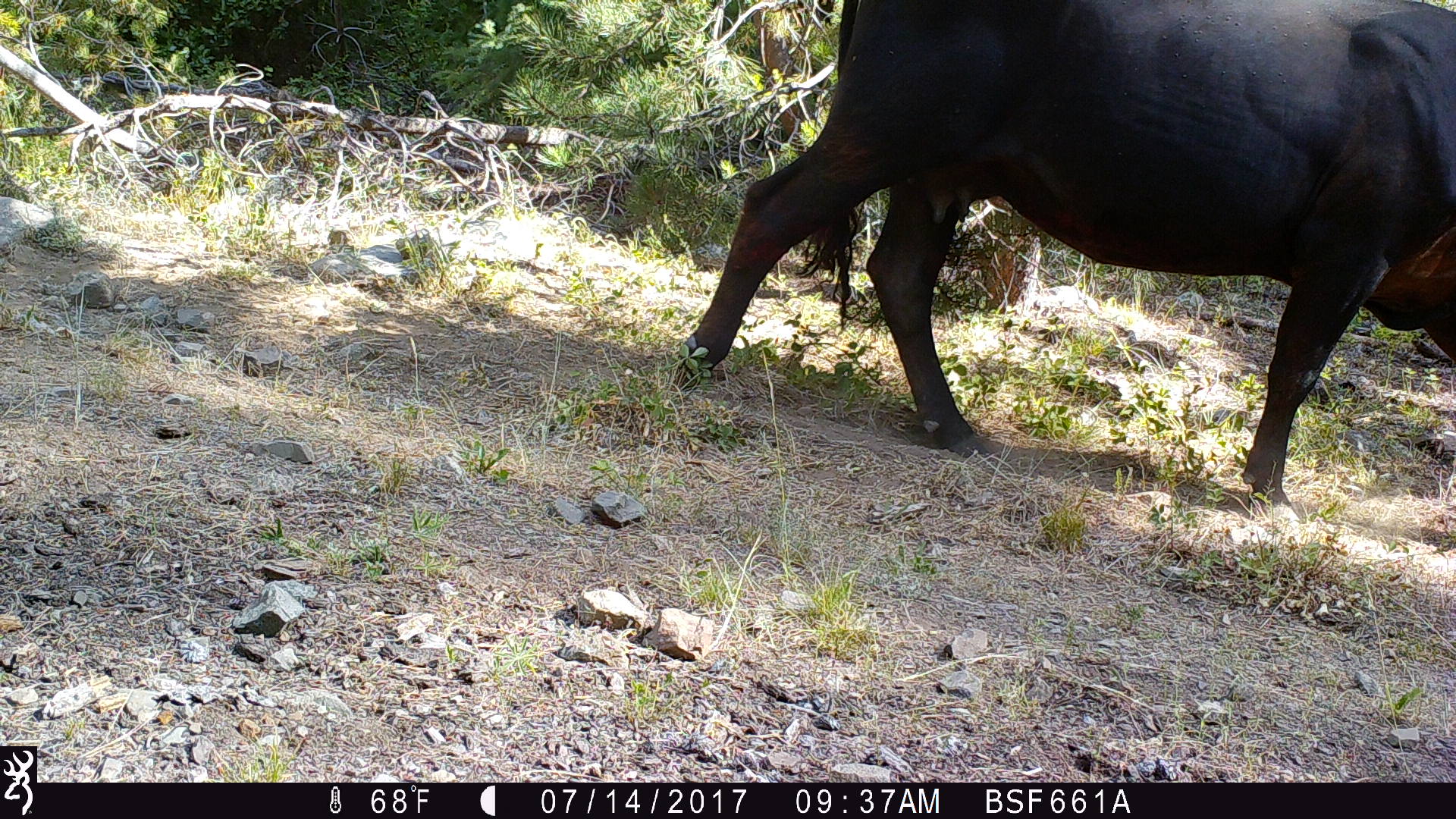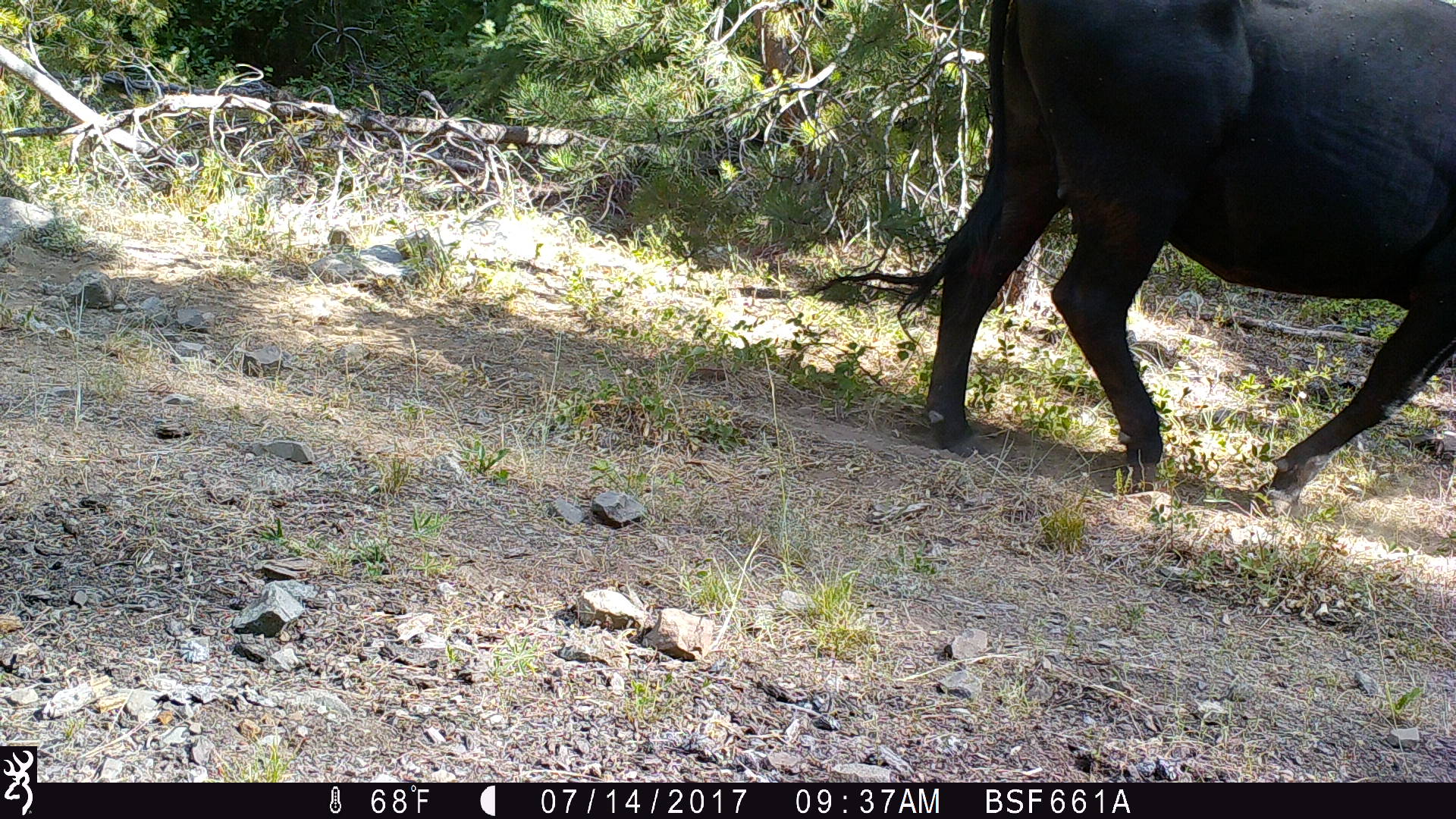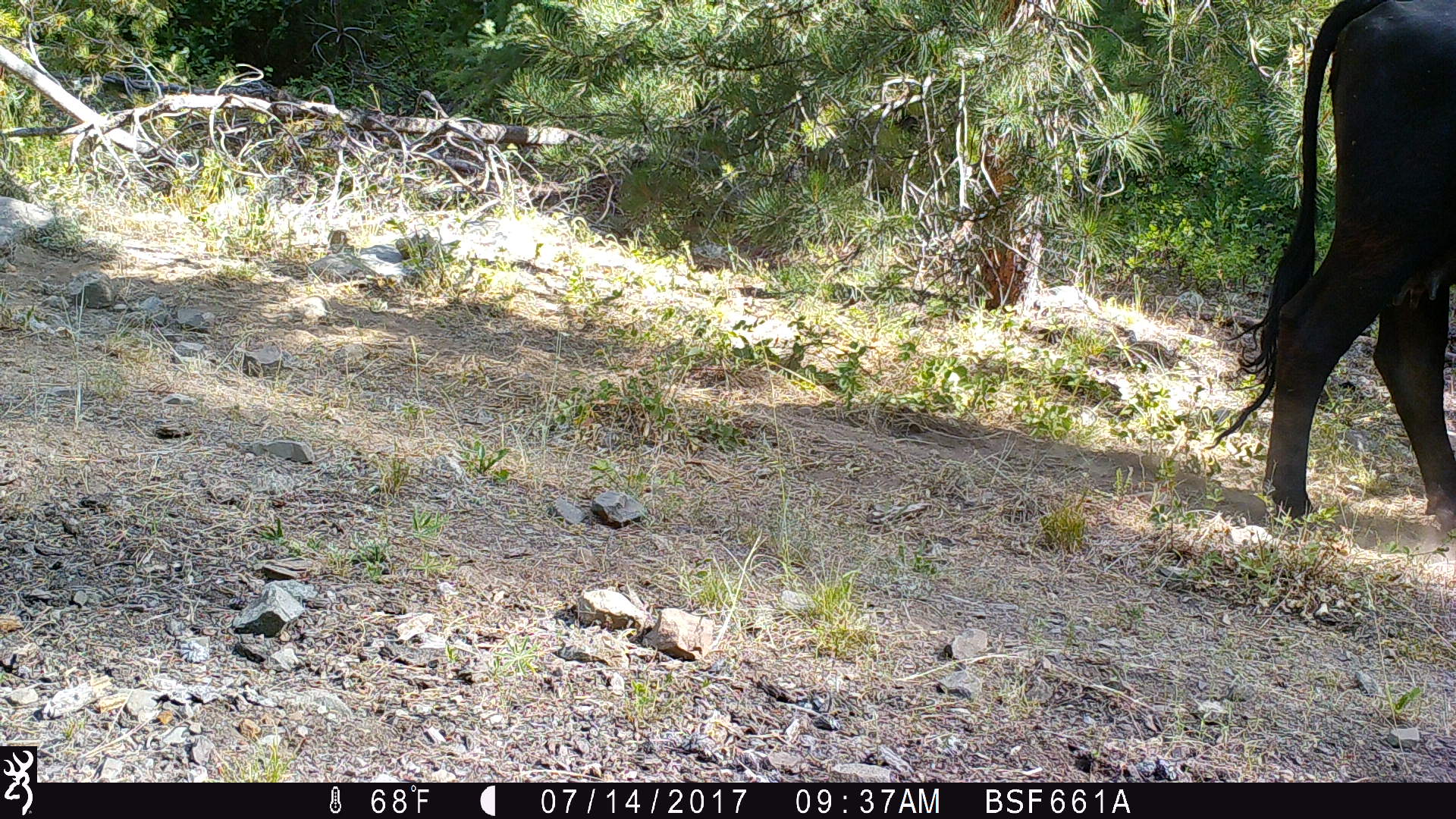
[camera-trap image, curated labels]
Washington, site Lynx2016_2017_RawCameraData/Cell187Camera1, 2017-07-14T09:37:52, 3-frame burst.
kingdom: Animalia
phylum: Chordata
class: Mammalia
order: Artiodactyla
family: Bovidae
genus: Bos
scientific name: Bos taurus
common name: domestic cattle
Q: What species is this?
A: Domestic cattle (Bos taurus).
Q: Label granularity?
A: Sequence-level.